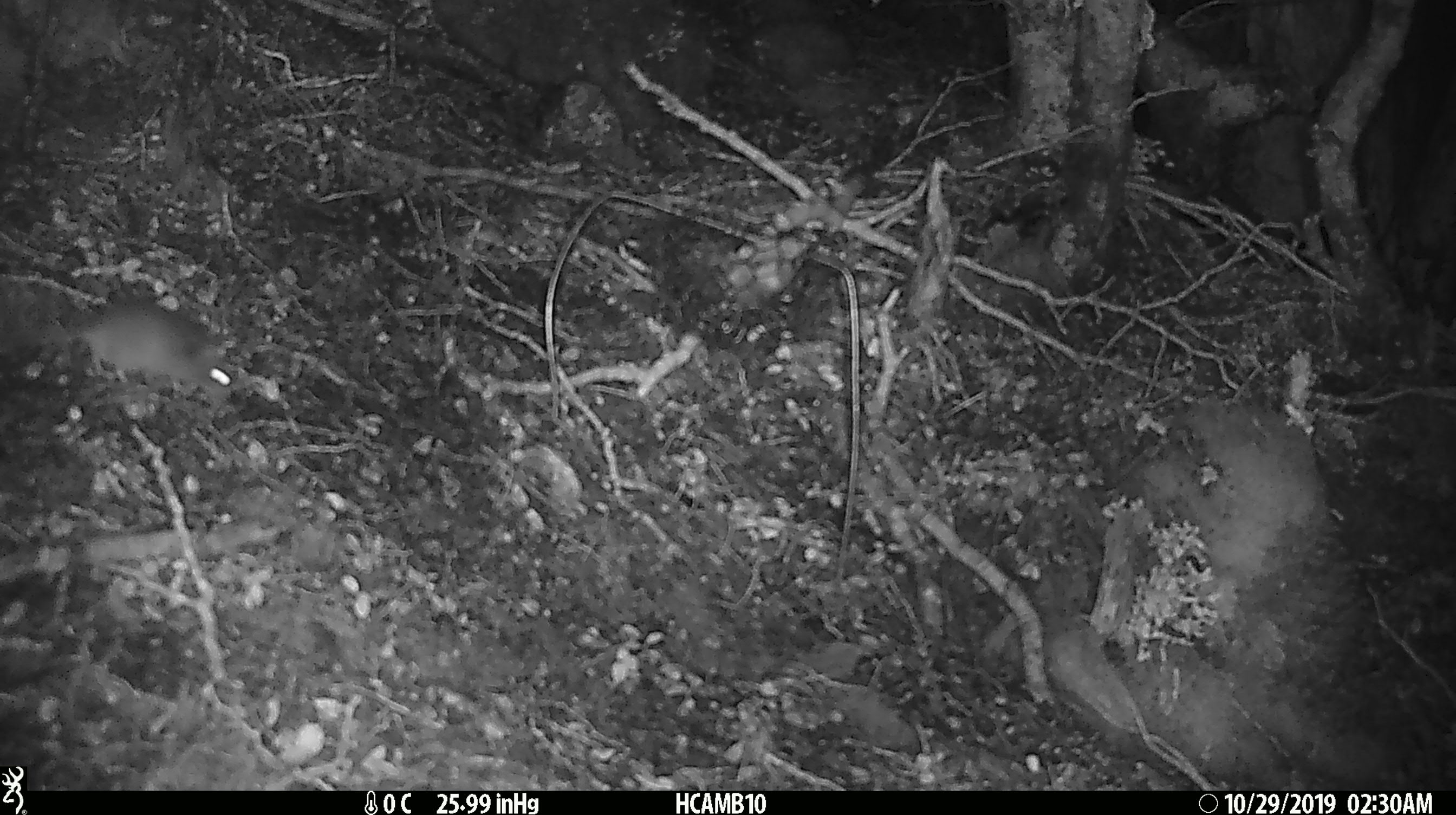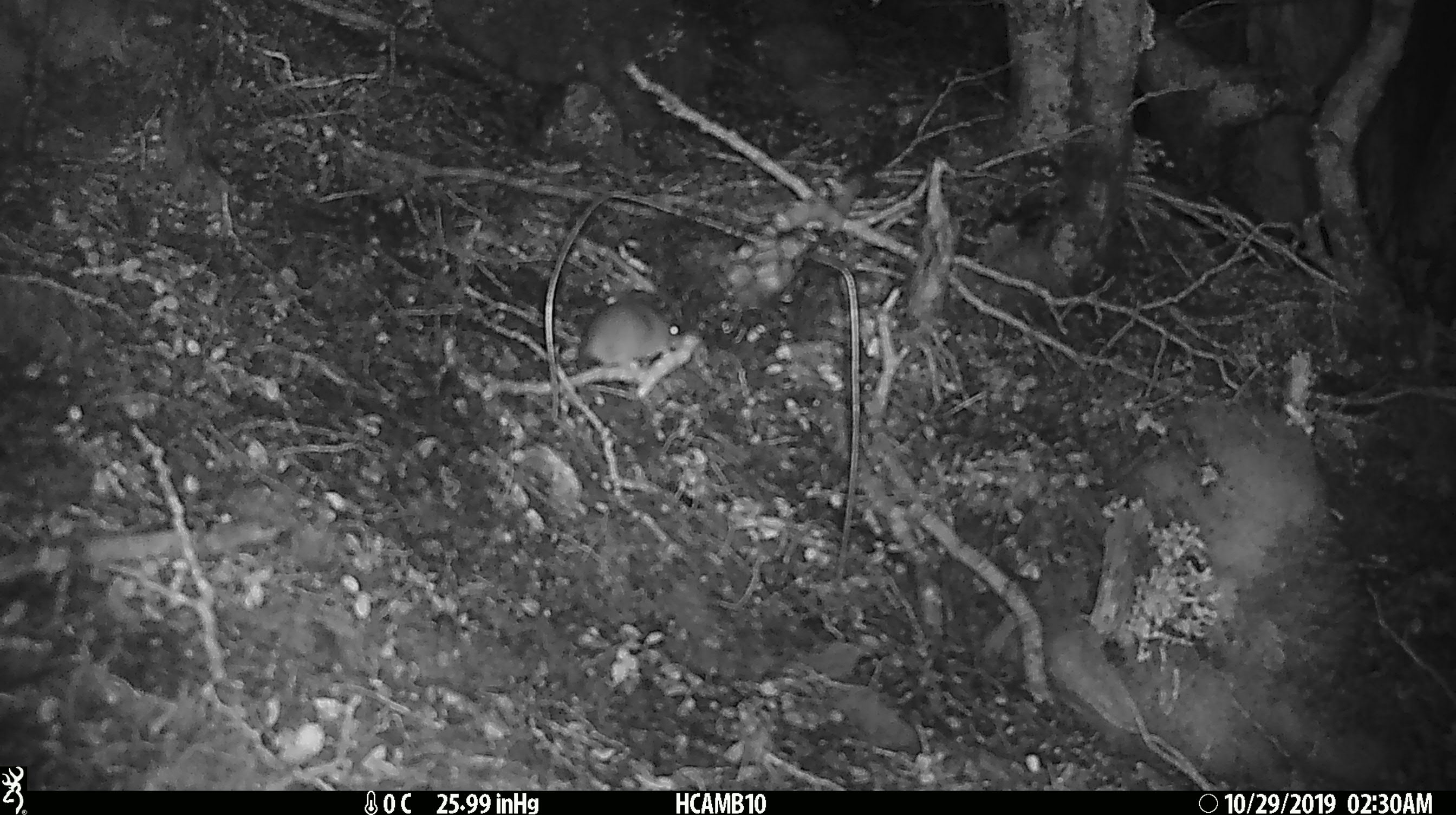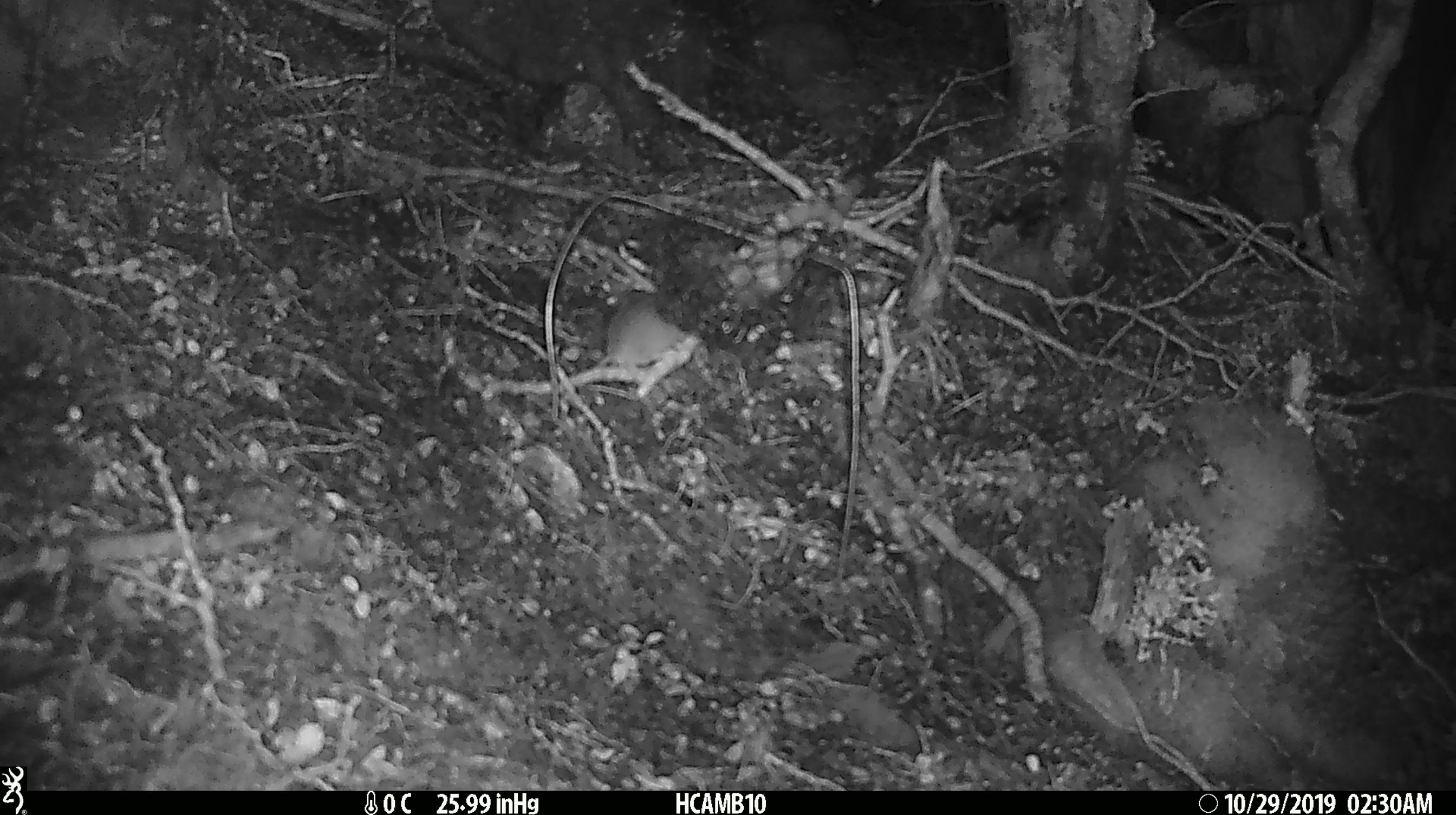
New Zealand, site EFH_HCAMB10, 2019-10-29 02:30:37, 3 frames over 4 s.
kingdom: Animalia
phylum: Chordata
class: Mammalia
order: Rodentia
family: Muridae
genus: Mus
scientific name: Mus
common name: mouse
Mouse (Mus).